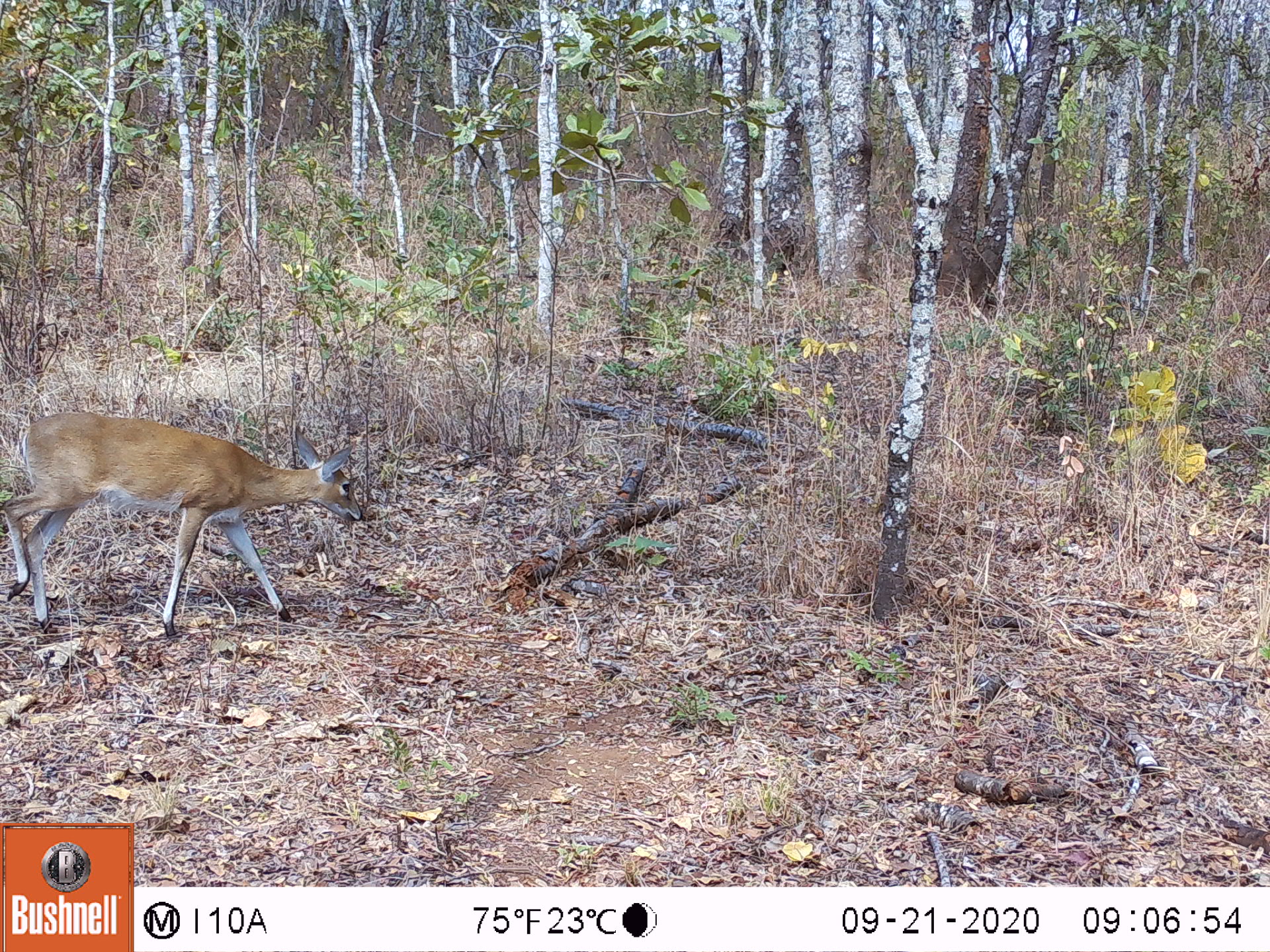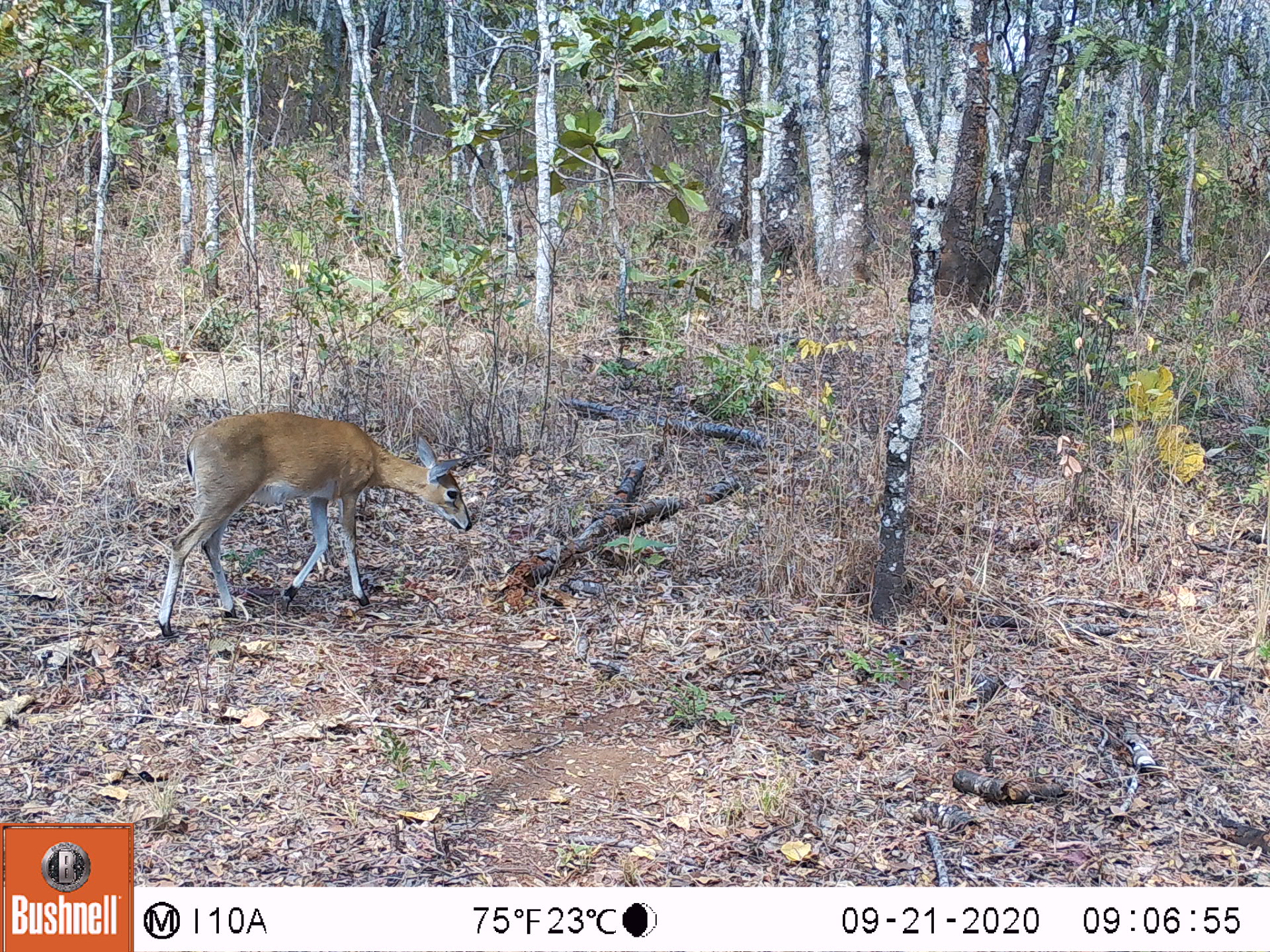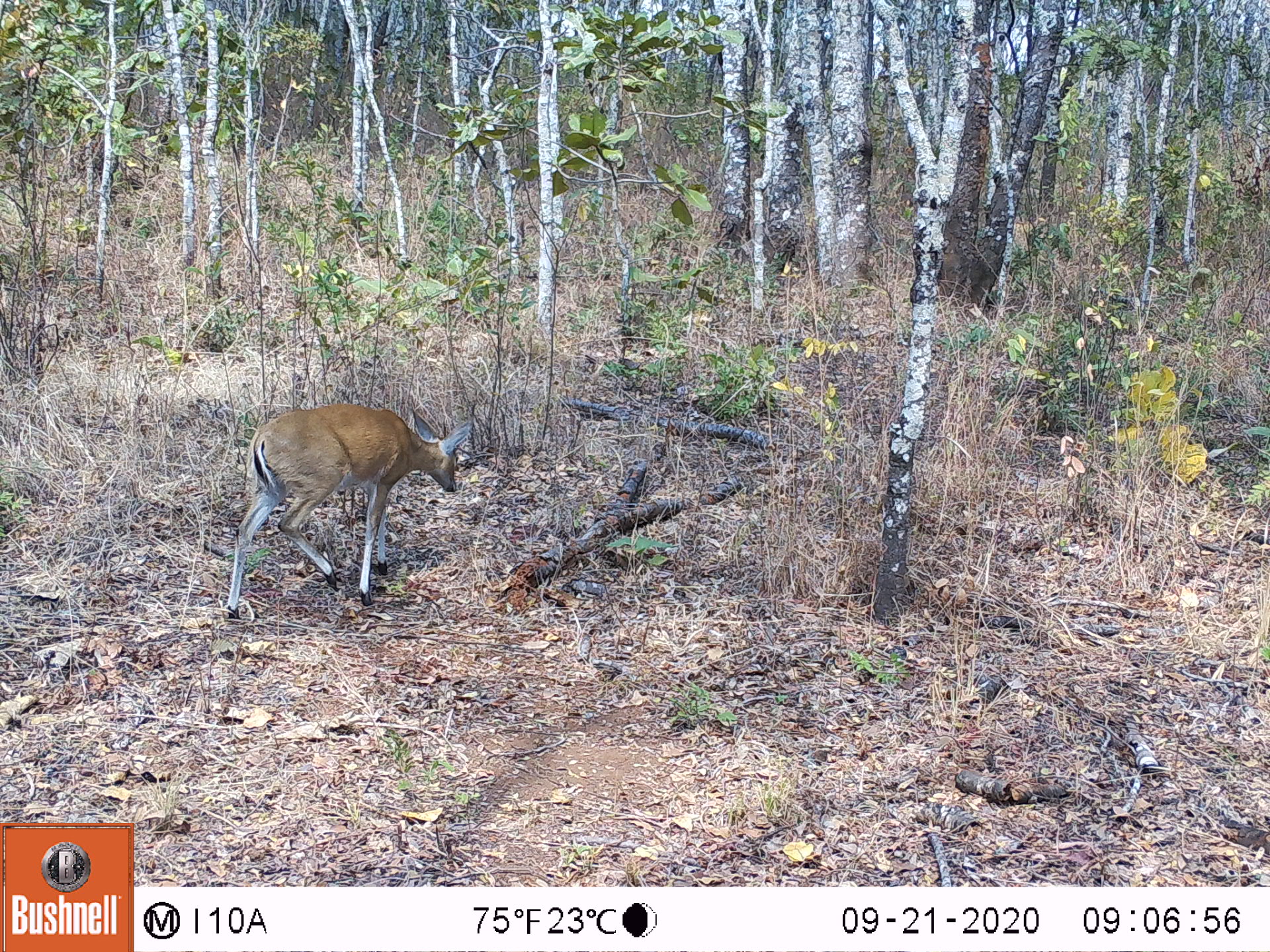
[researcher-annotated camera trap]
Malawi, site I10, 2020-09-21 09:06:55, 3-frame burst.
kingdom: Animalia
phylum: Chordata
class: Mammalia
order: Artiodactyla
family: Bovidae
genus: Sylvicapra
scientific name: Sylvicapra grimmia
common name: common duiker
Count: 1.